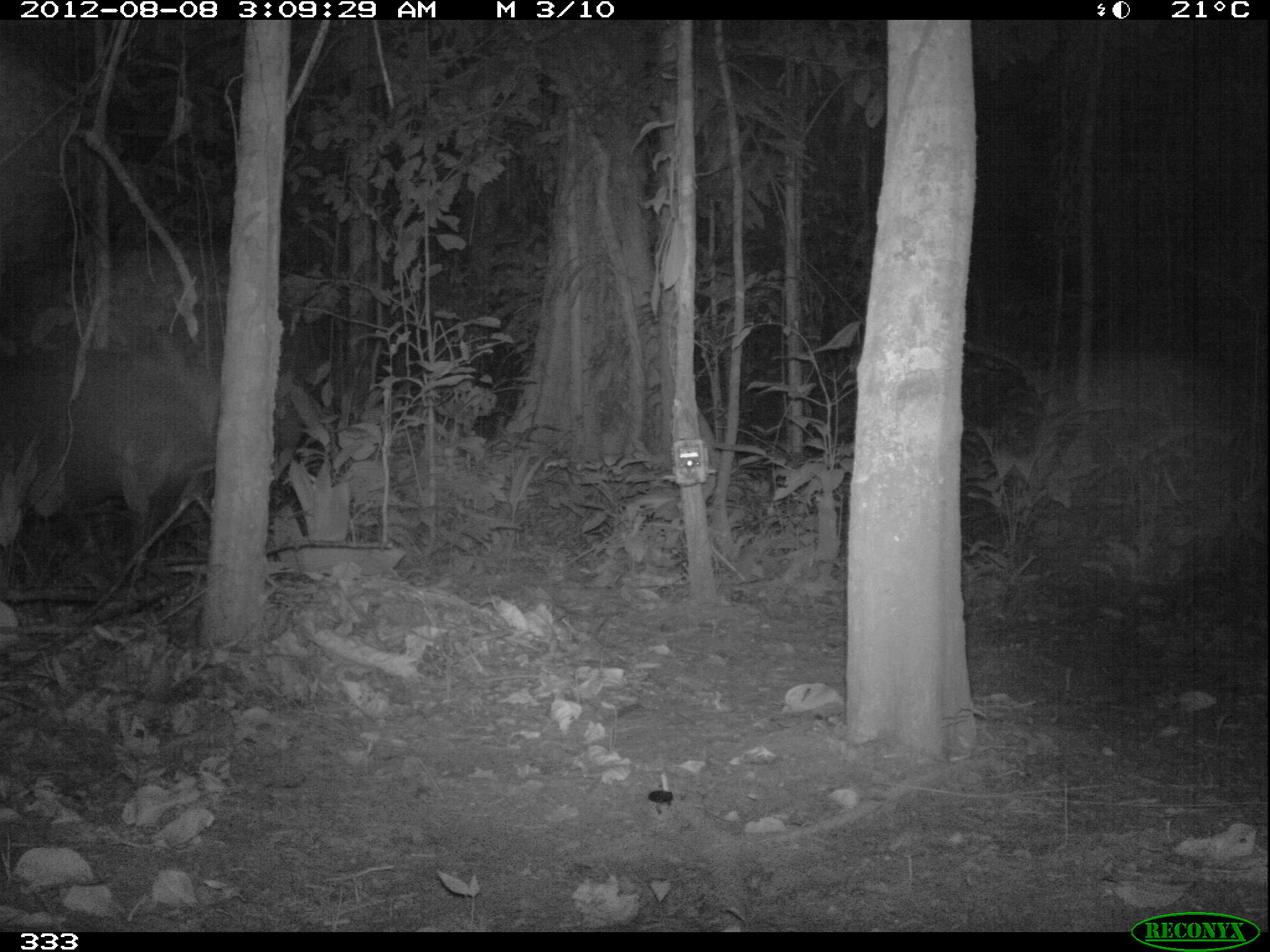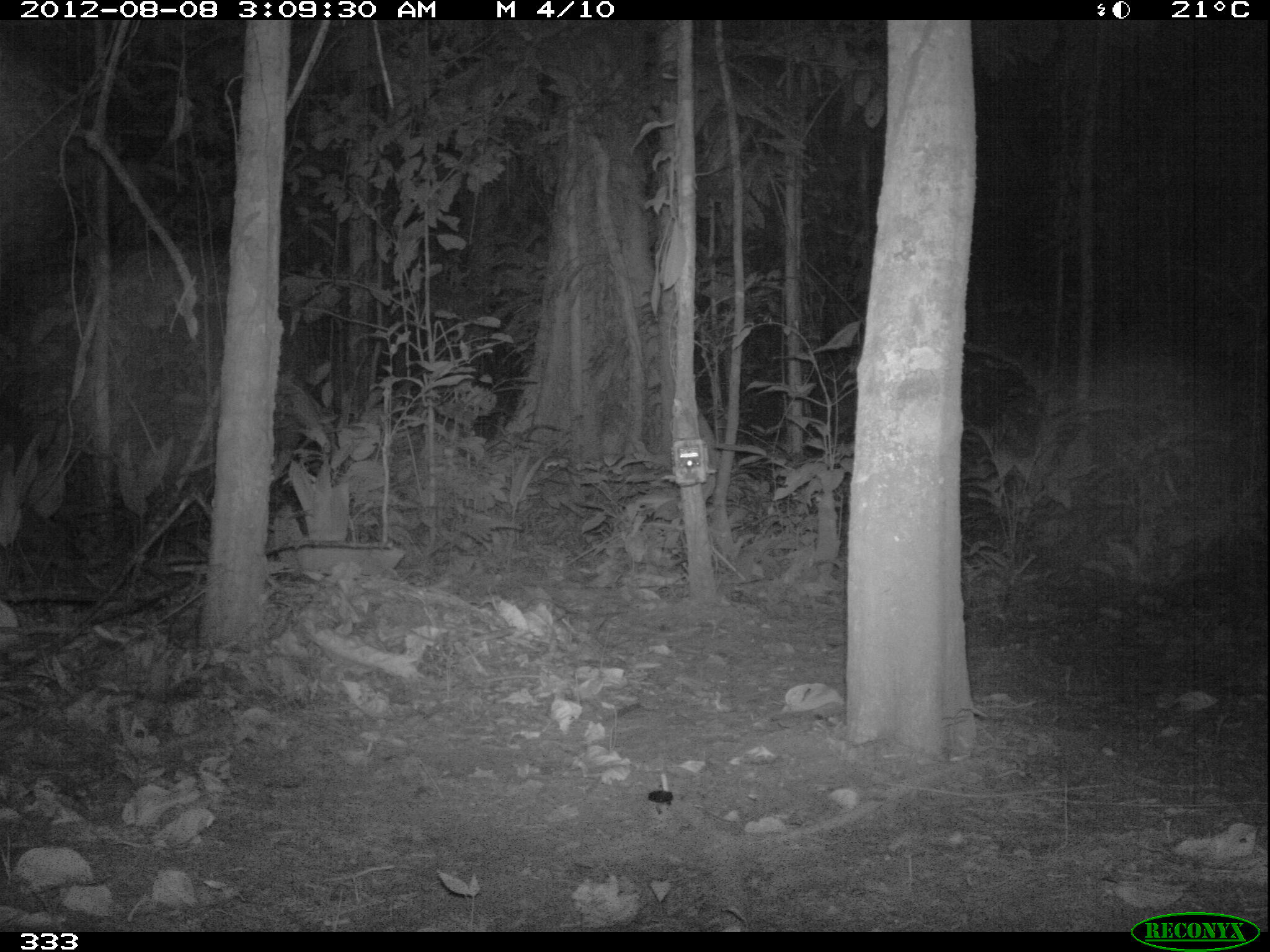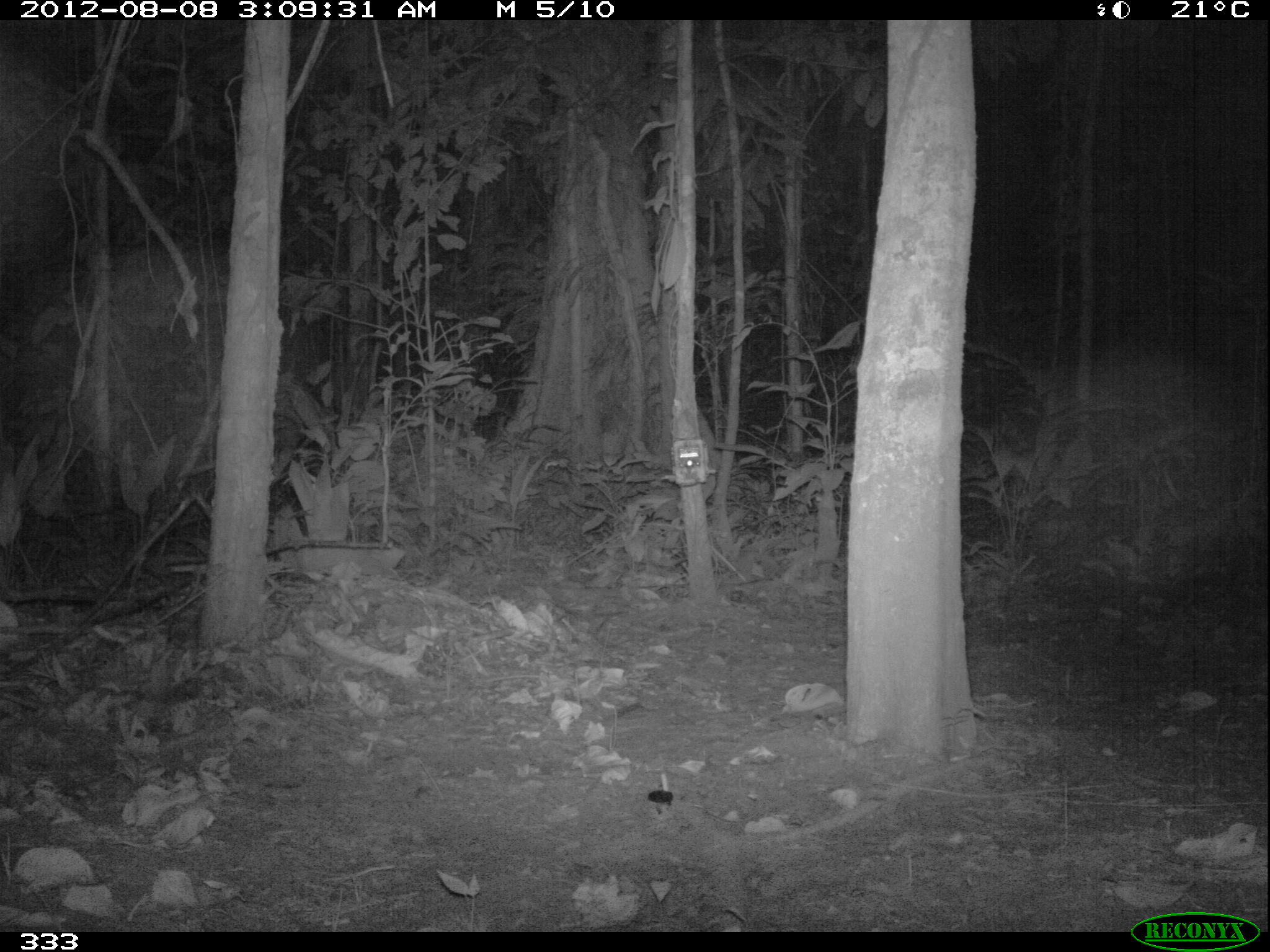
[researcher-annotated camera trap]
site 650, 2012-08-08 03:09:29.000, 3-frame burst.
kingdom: Animalia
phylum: Chordata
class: Mammalia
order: Perissodactyla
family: Tapiridae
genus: Tapirus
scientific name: Tapirus terrestris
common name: south american tapir